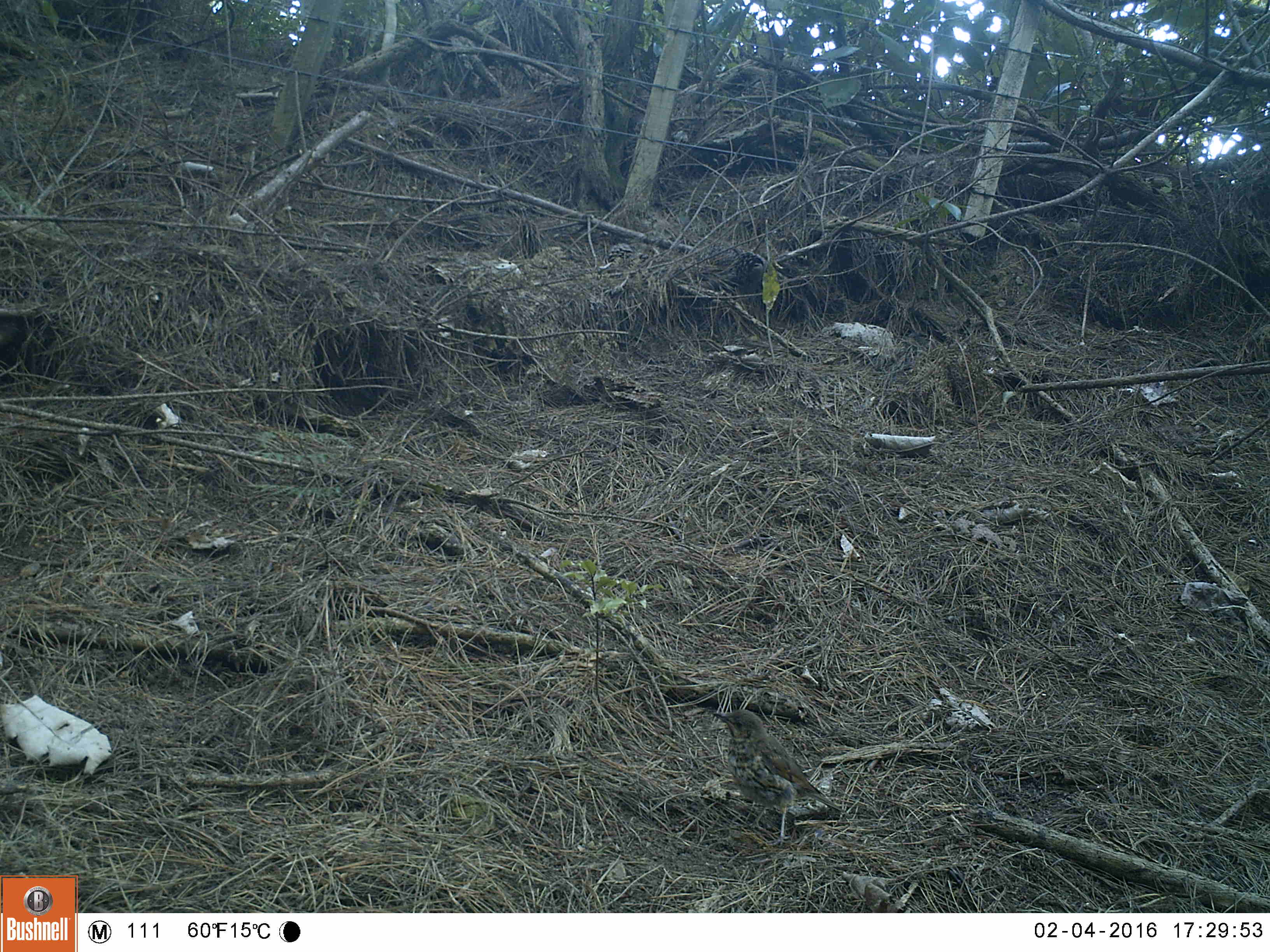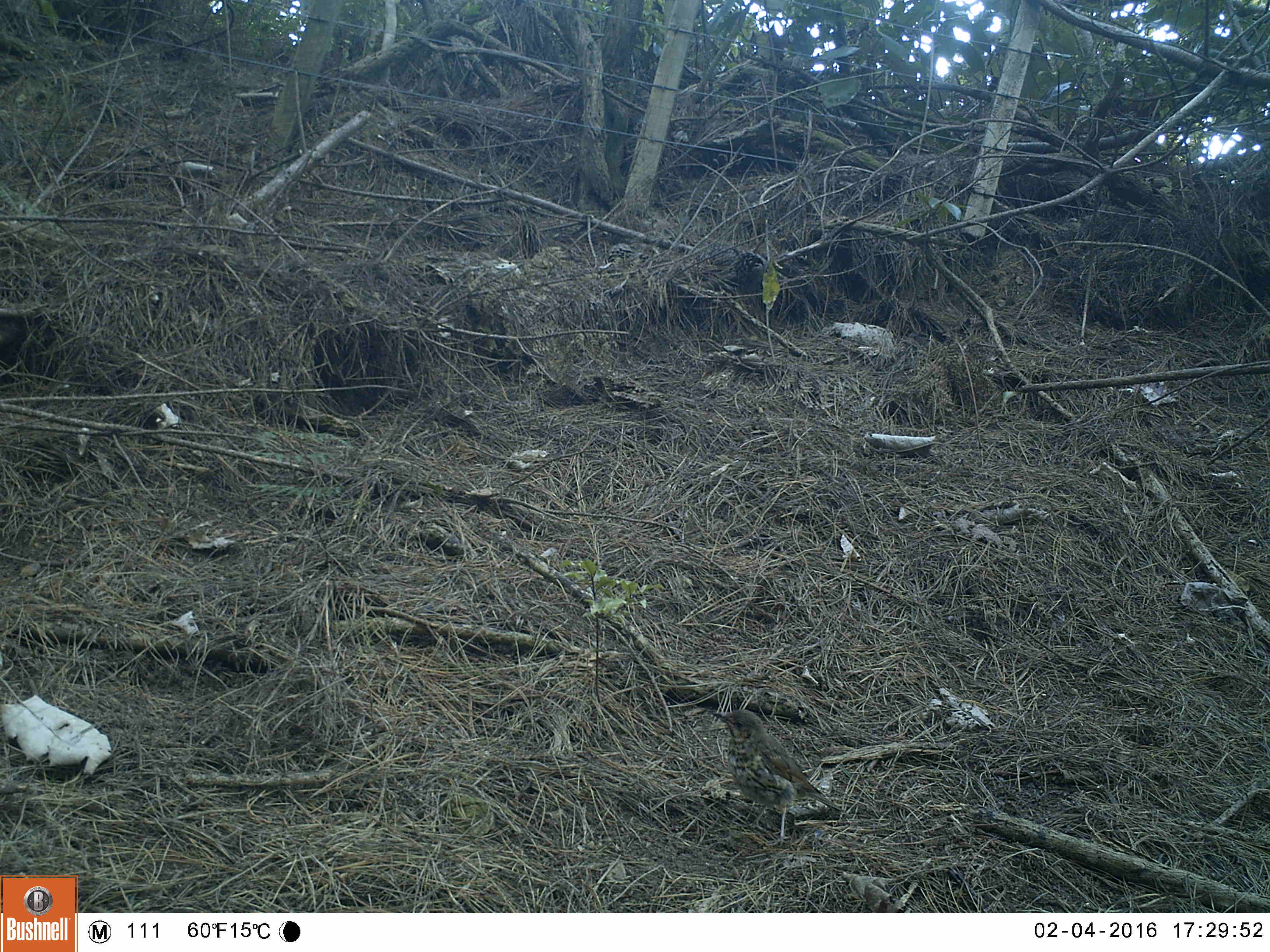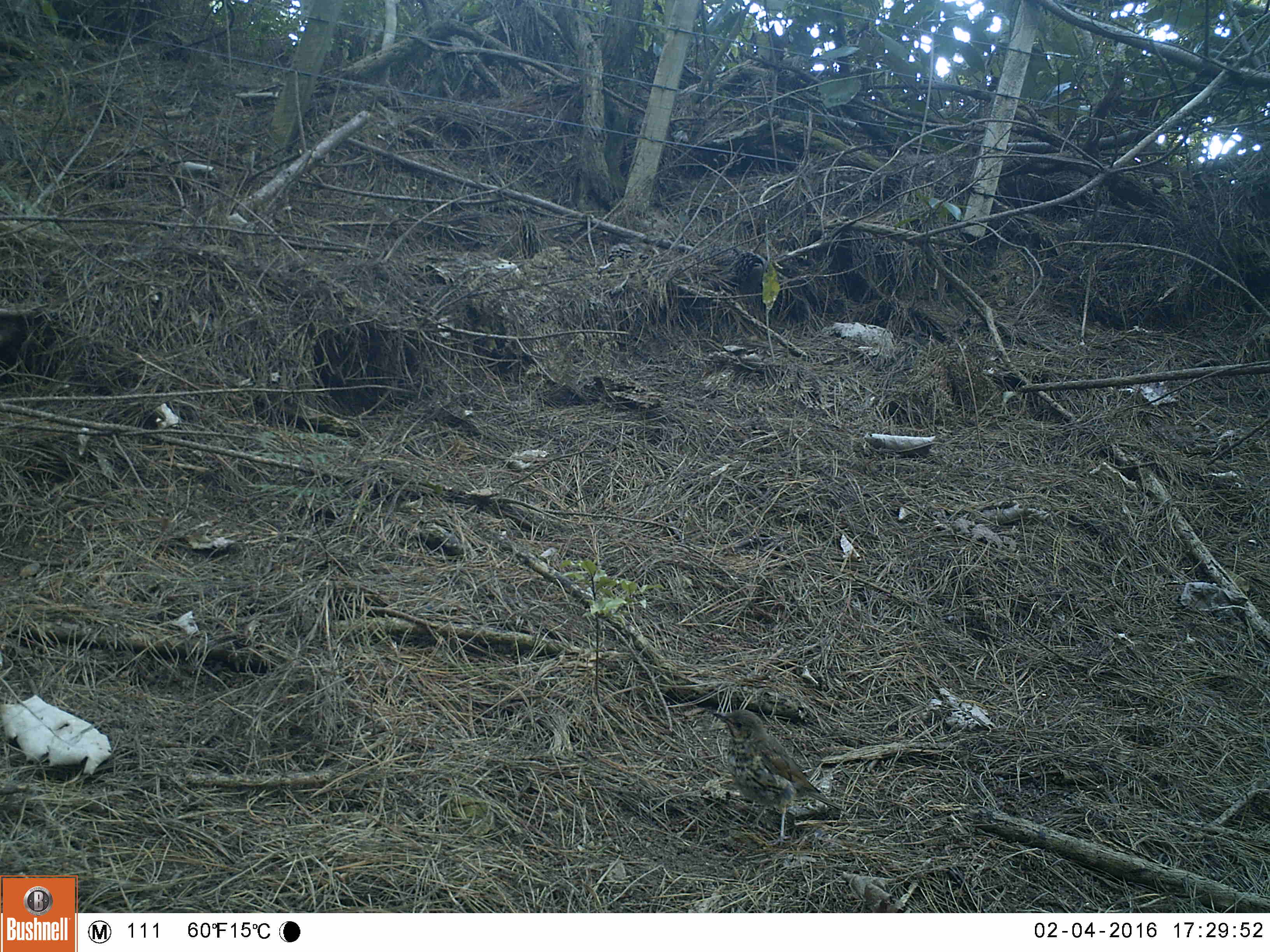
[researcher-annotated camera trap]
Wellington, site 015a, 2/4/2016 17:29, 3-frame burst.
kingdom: Animalia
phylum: Chordata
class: Aves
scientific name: Aves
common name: bird